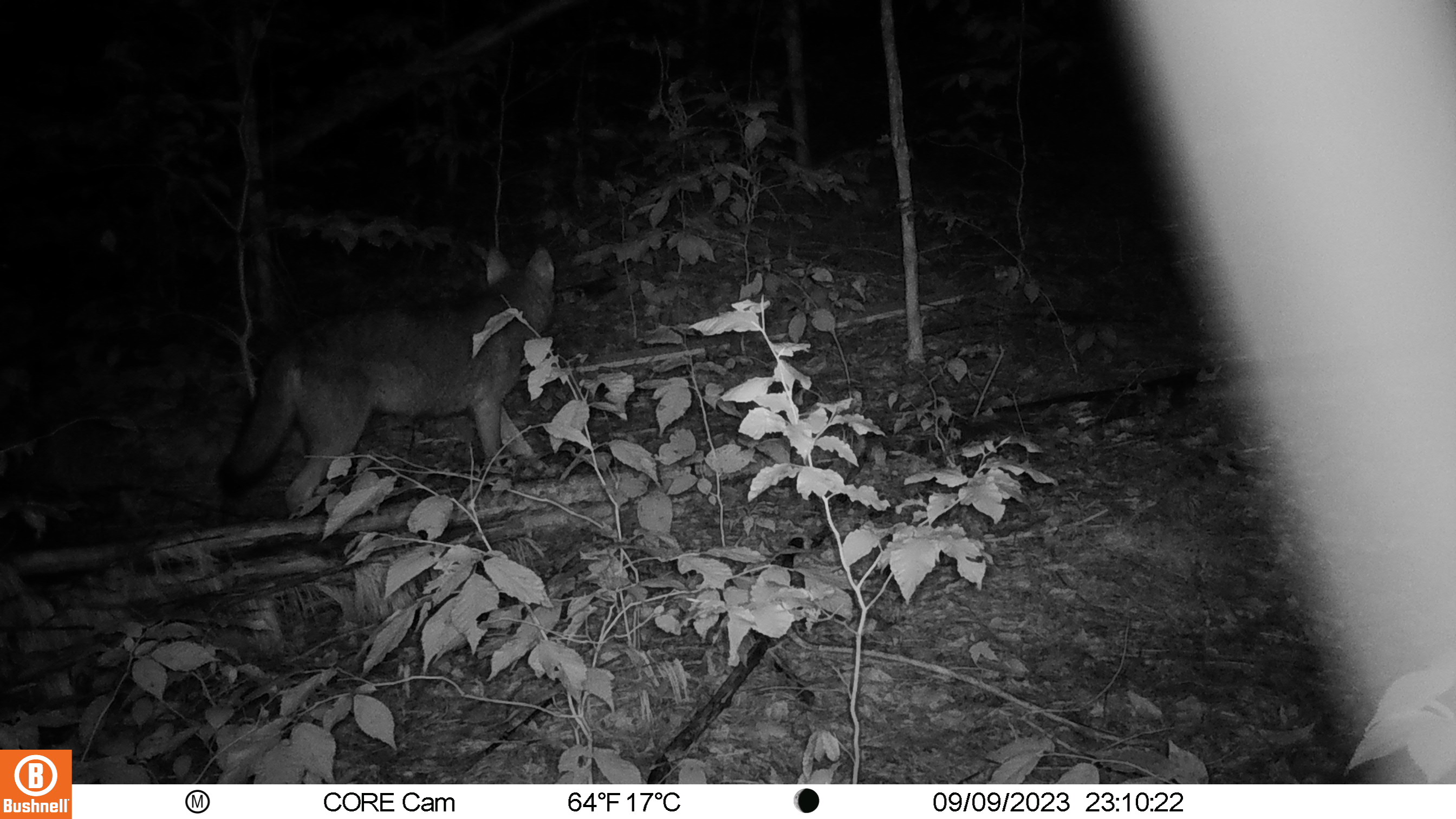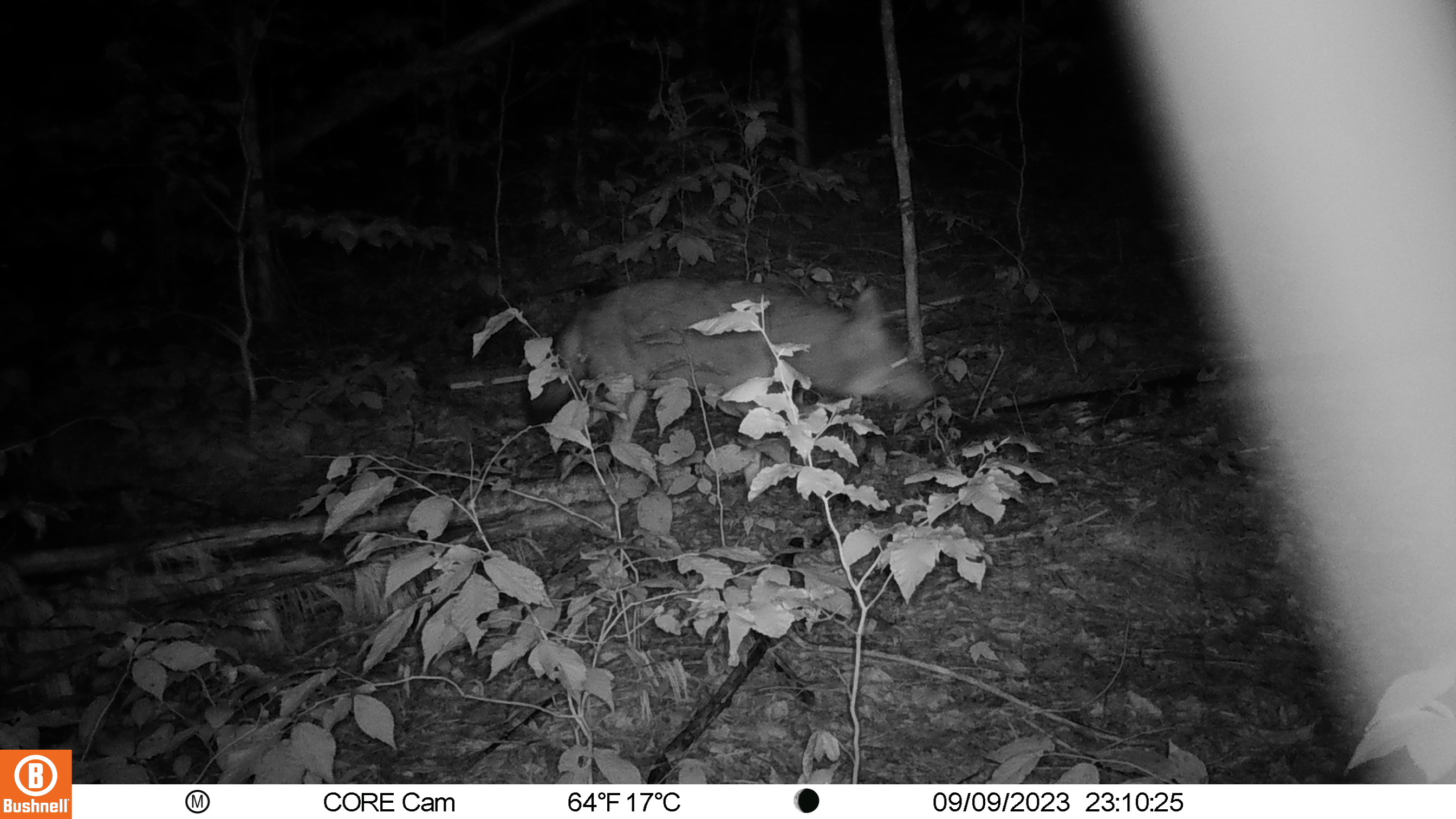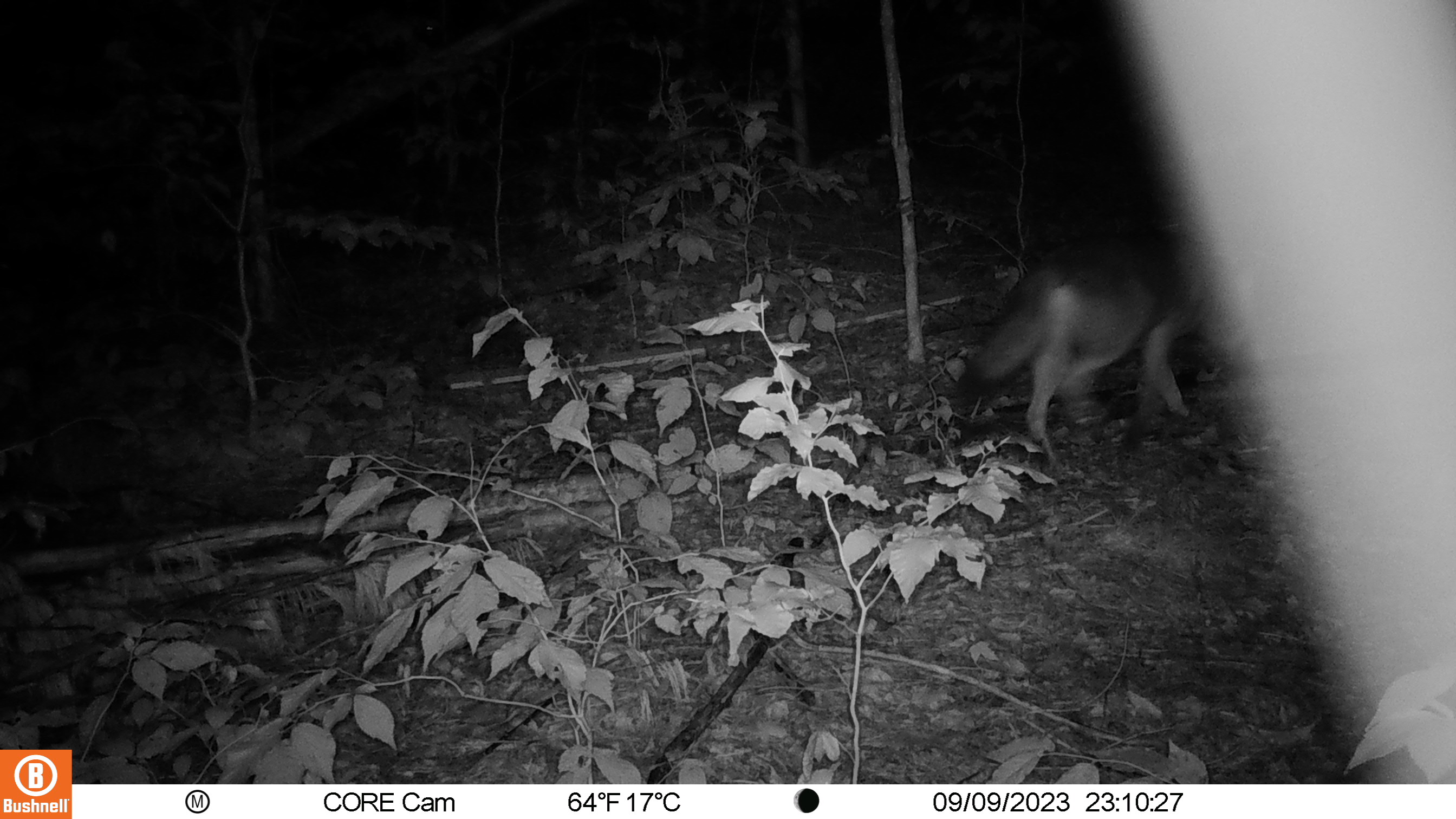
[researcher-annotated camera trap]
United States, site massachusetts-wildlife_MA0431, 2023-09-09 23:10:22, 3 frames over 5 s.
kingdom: Animalia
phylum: Chordata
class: Mammalia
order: Carnivora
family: Canidae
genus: Canis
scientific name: Canis latrans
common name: coyote